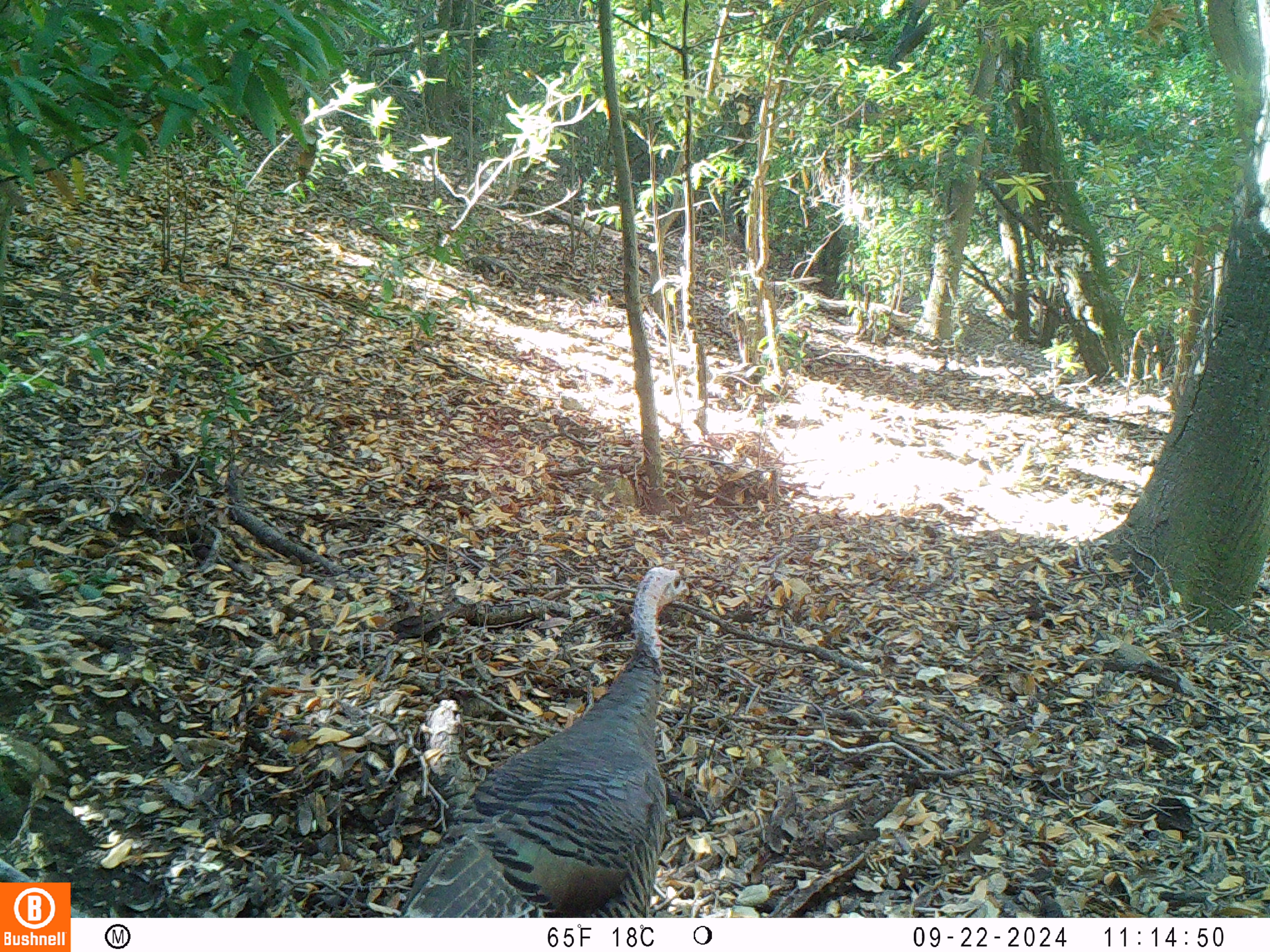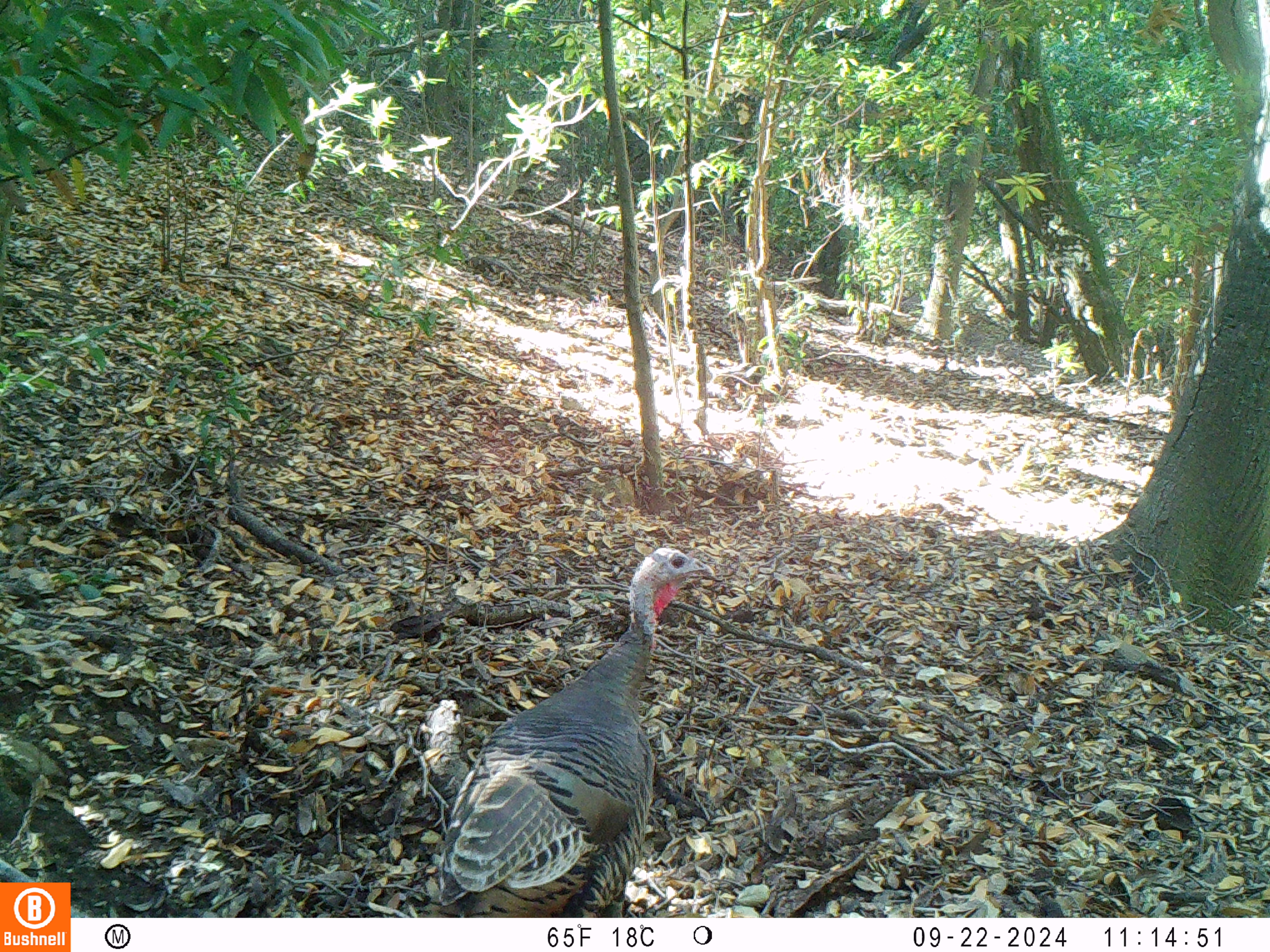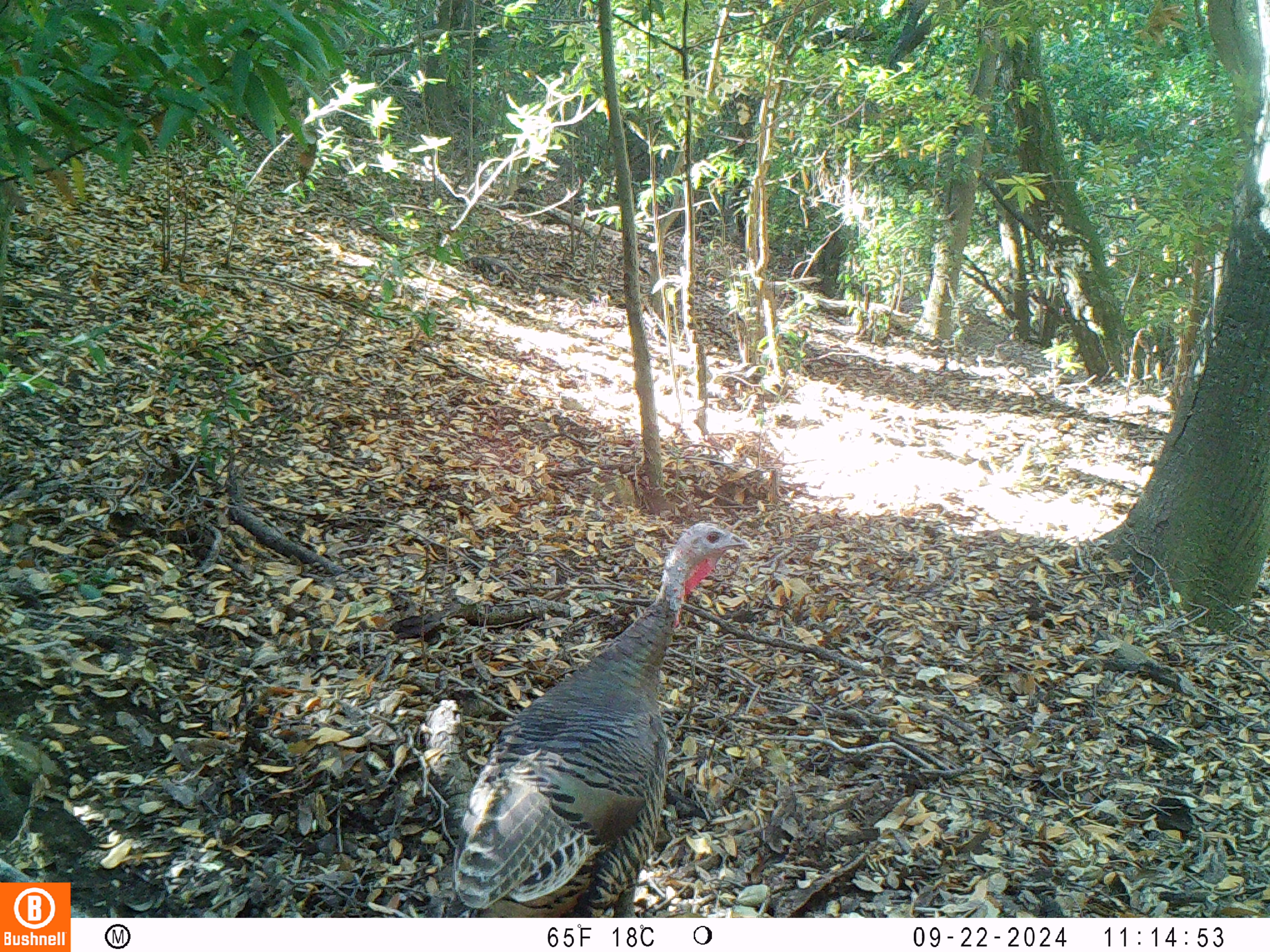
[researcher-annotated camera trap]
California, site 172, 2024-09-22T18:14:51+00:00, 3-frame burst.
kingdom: Animalia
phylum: Chordata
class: Aves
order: Galliformes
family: Phasianidae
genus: Meleagris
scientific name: Meleagris gallopavo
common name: turkey